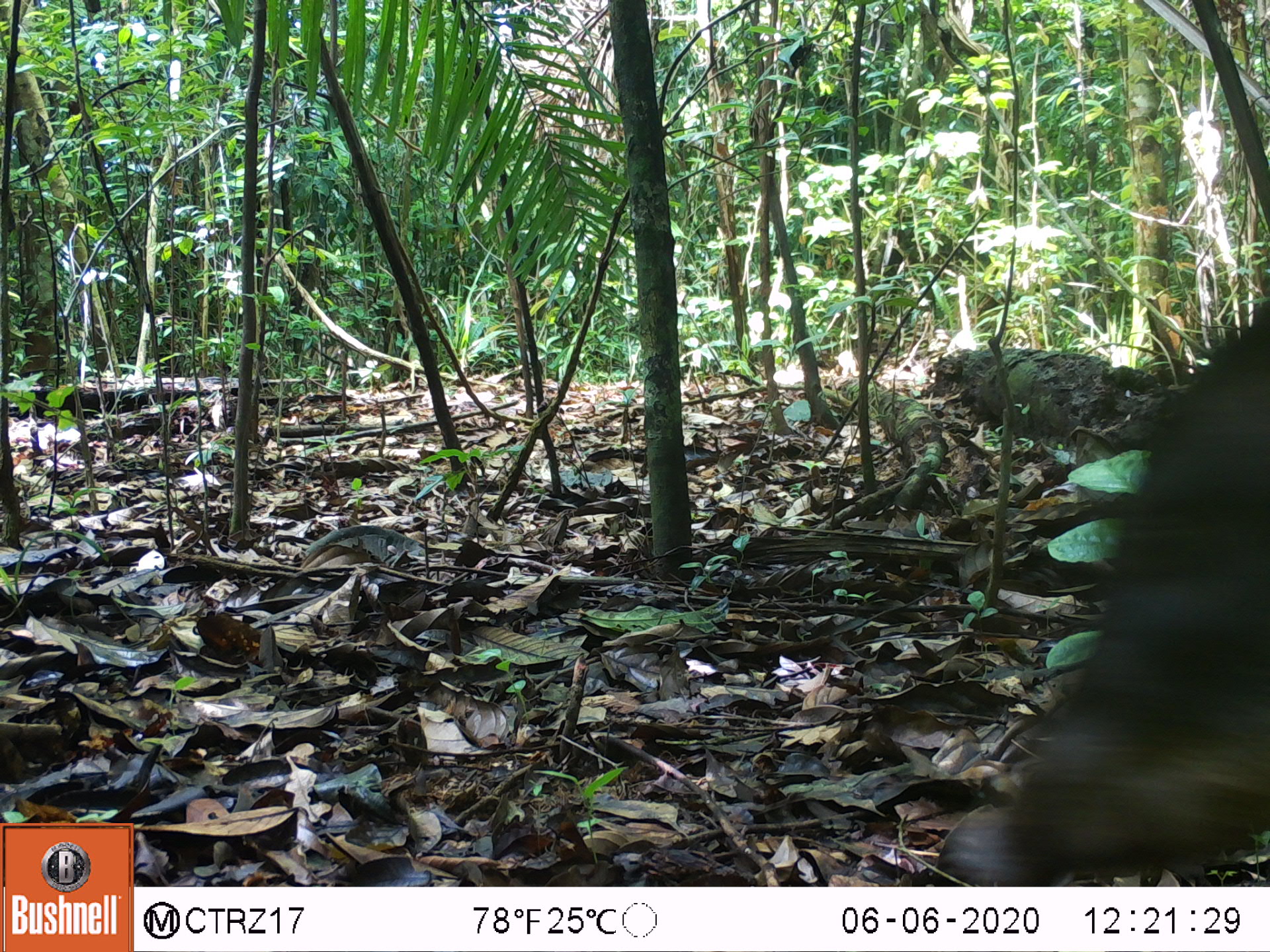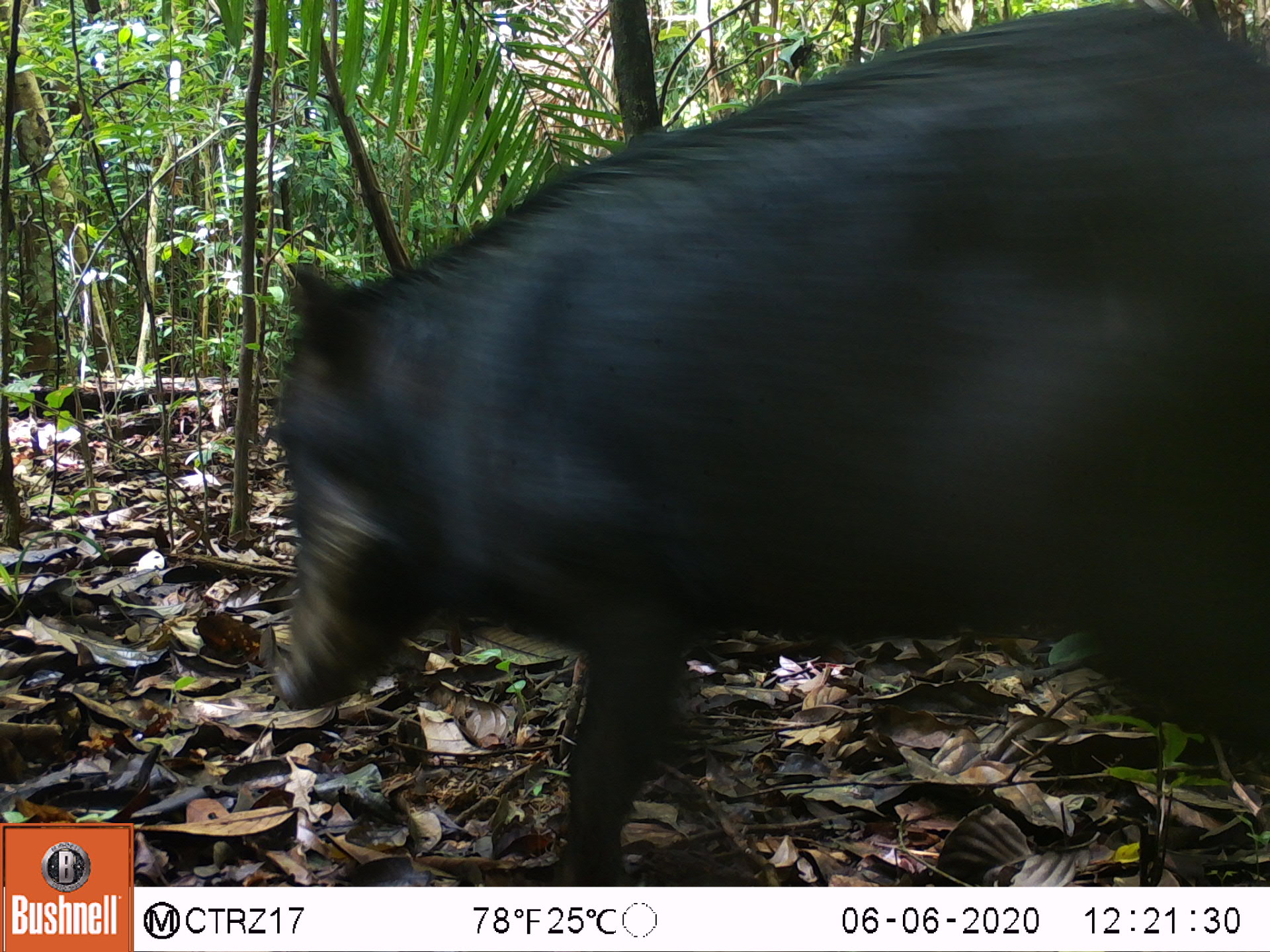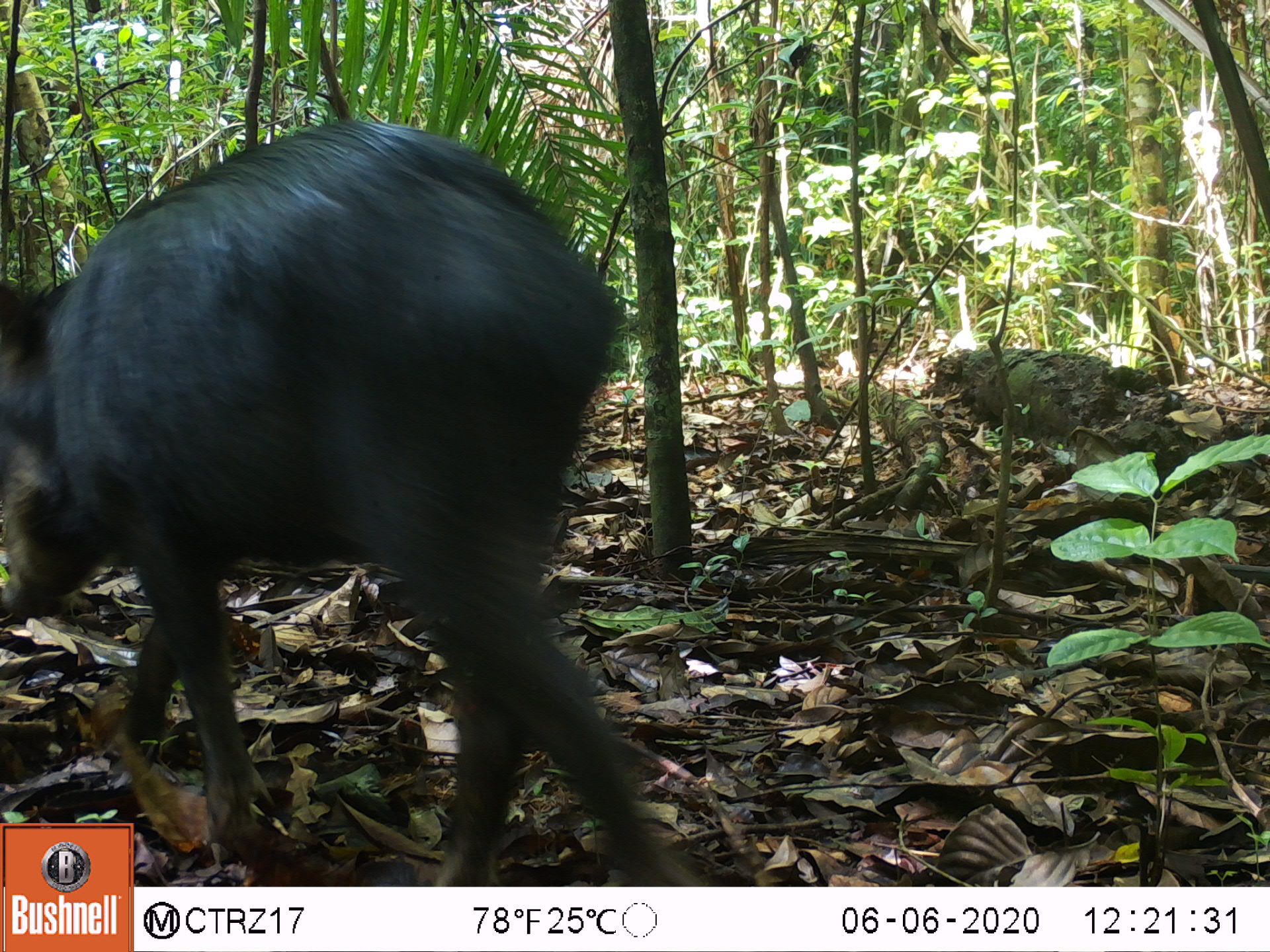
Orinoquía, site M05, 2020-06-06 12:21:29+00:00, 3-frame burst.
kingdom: Animalia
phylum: Chordata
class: Mammalia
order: Artiodactyla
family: Tayassuidae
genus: Tayassu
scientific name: Tayassu pecari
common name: white-lipped peccary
White-lipped peccary (Tayassu pecari).